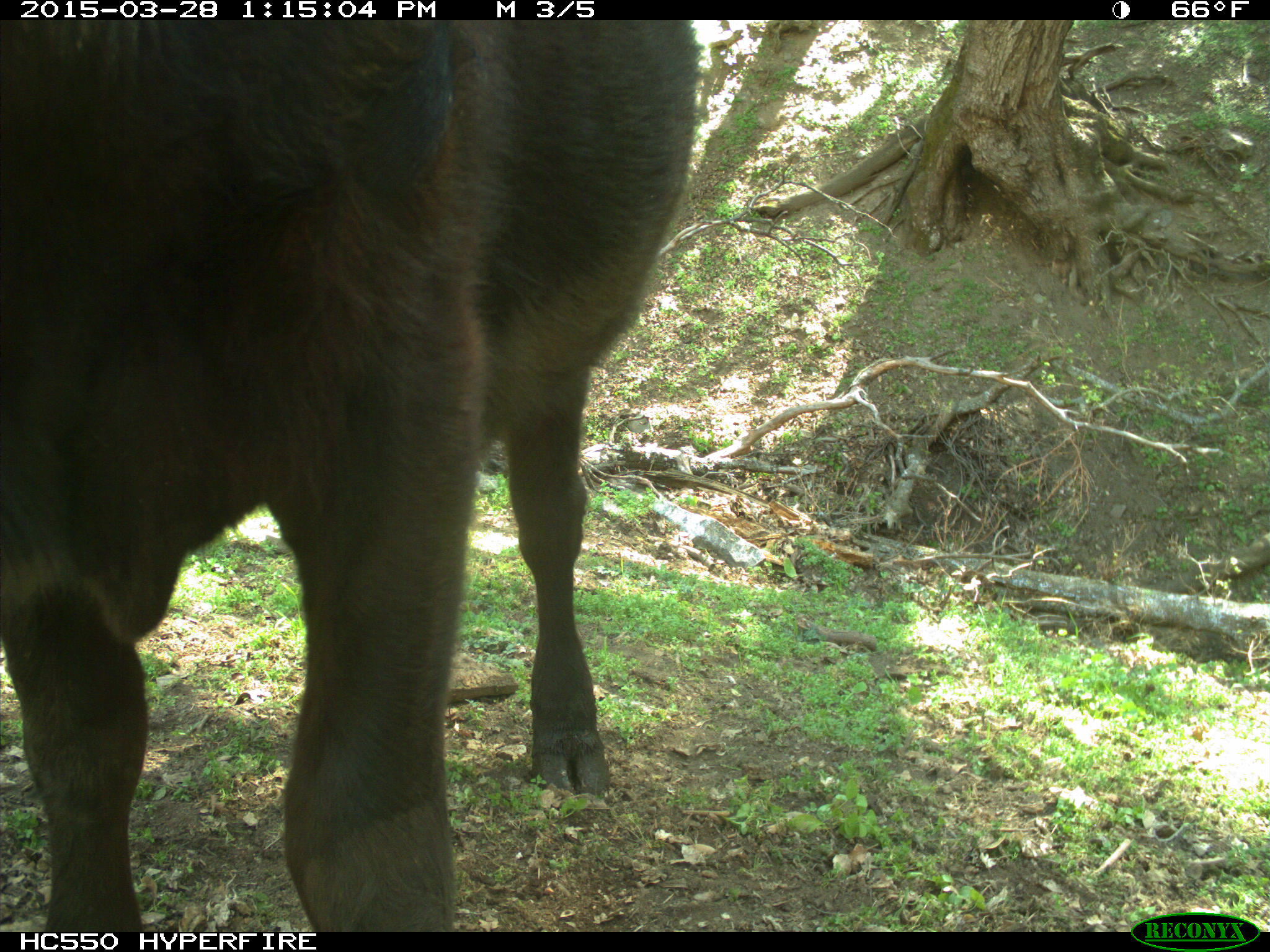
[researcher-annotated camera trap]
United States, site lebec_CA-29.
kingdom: Animalia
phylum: Chordata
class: Mammalia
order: Artiodactyla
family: Bovidae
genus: Bos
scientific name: Bos taurus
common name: domestic cow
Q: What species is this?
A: Bos taurus (domestic cow).